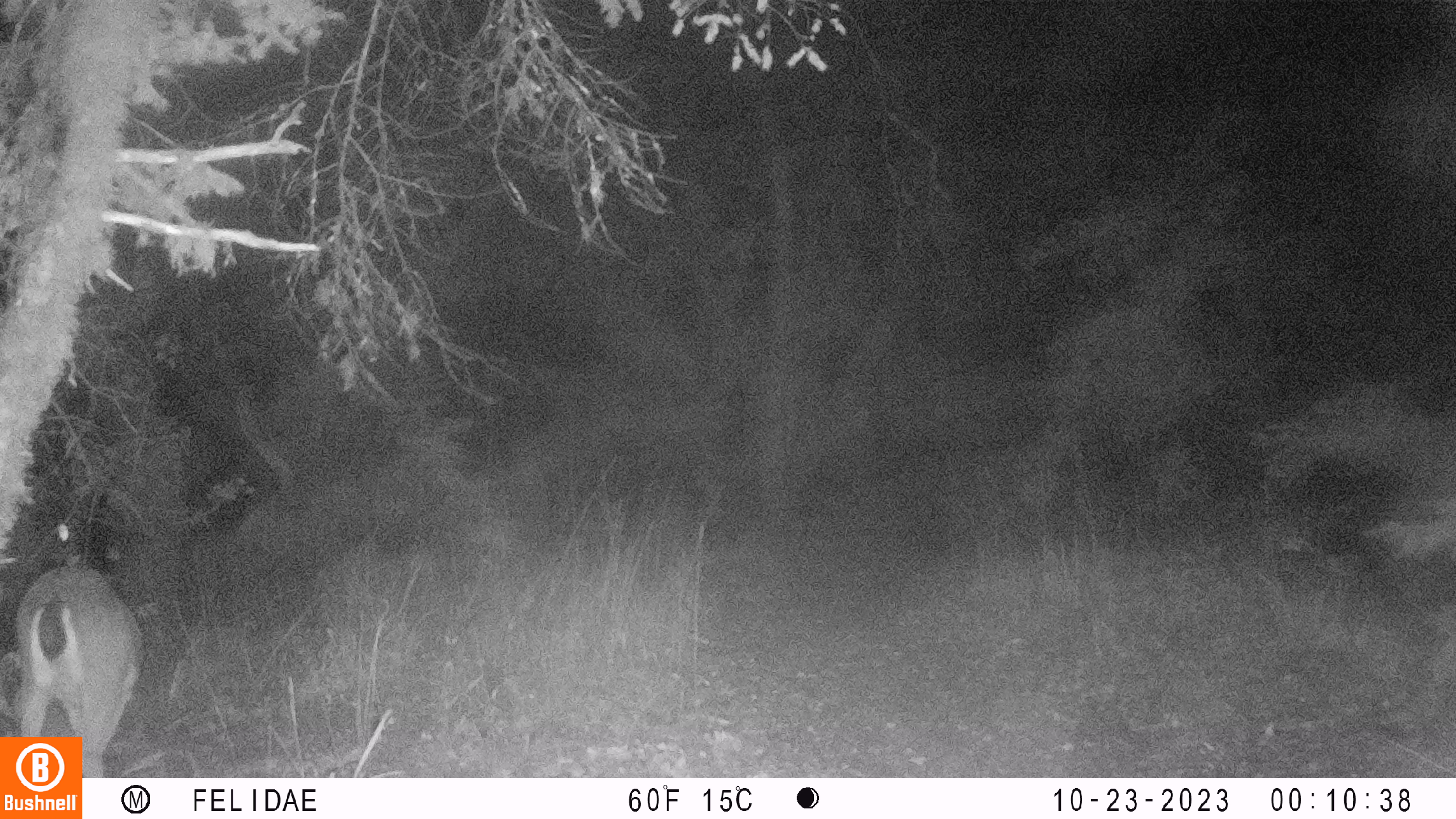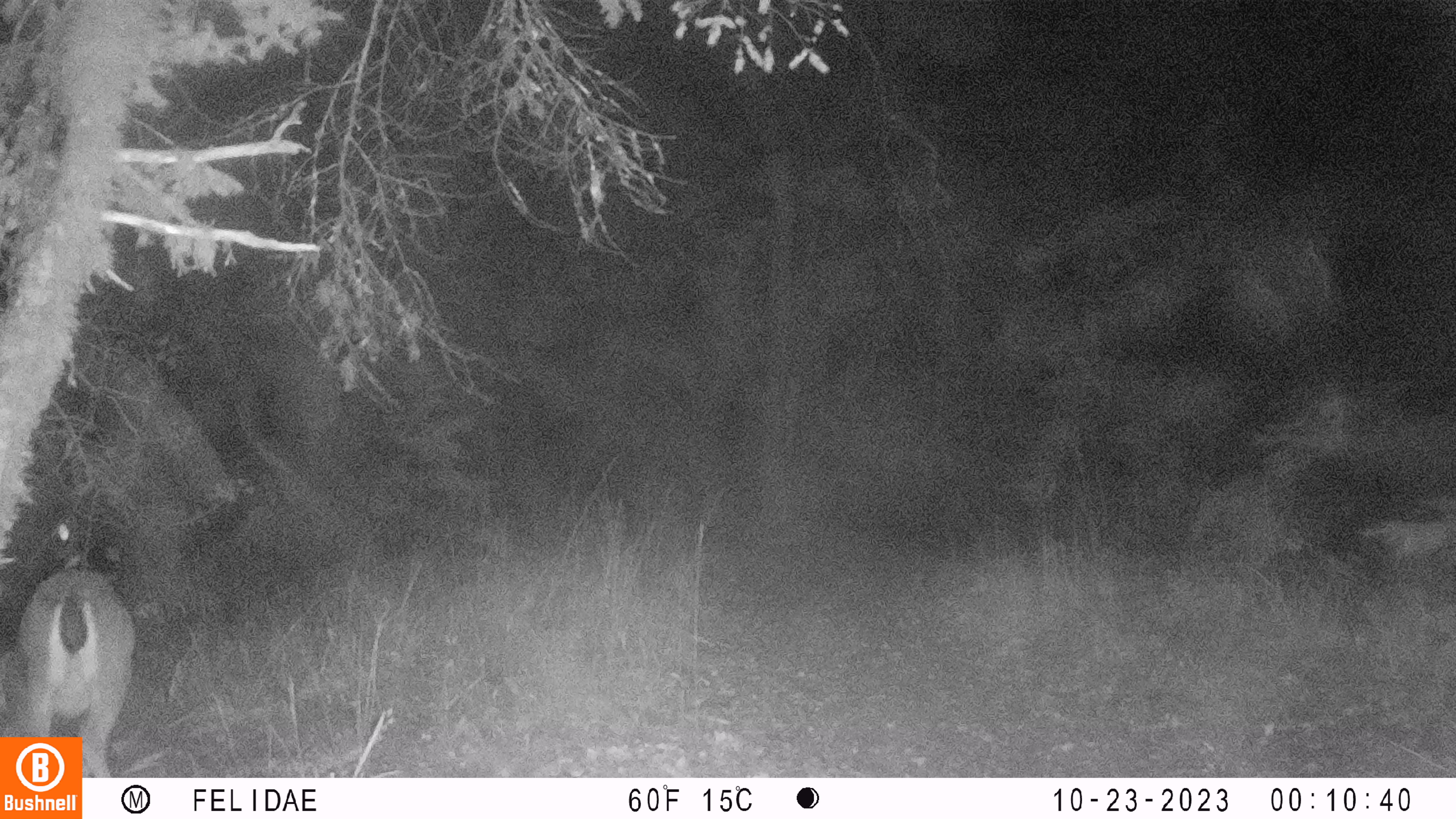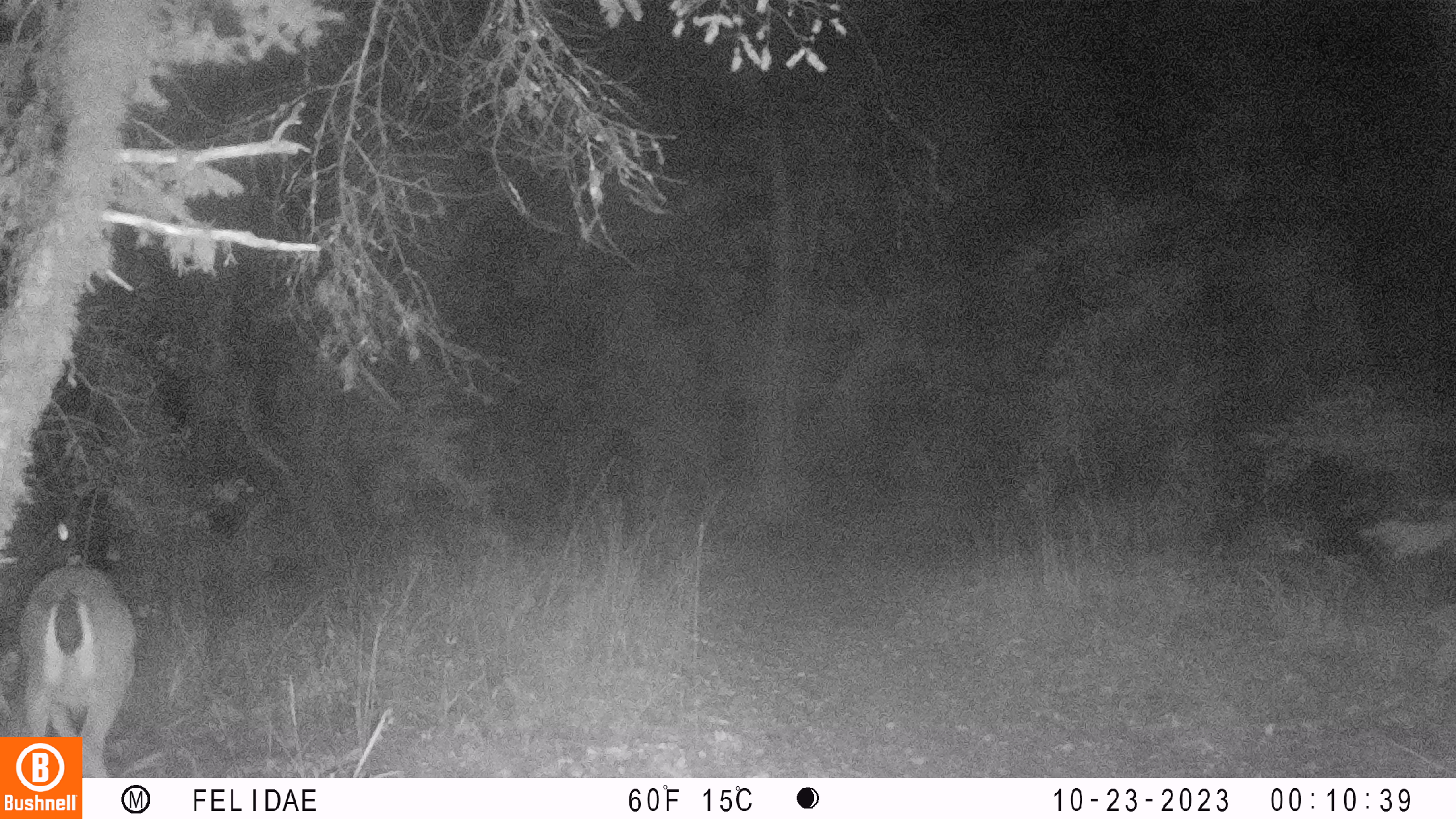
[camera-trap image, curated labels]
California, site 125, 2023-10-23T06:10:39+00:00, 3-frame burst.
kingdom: Animalia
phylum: Chordata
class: Mammalia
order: Artiodactyla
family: Cervidae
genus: Odocoileus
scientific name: Odocoileus hemionus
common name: mule deer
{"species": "mule deer (Odocoileus hemionus)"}